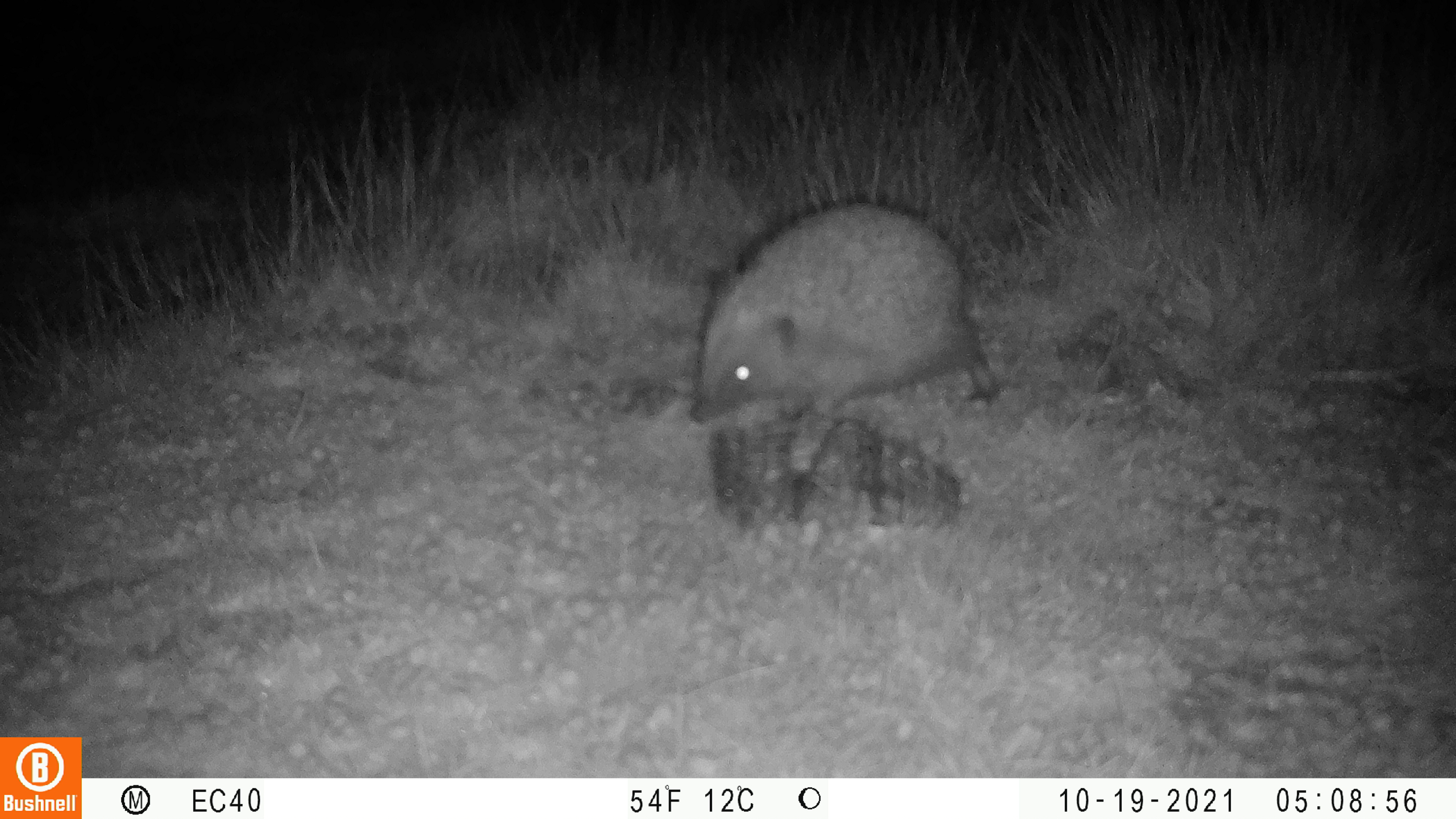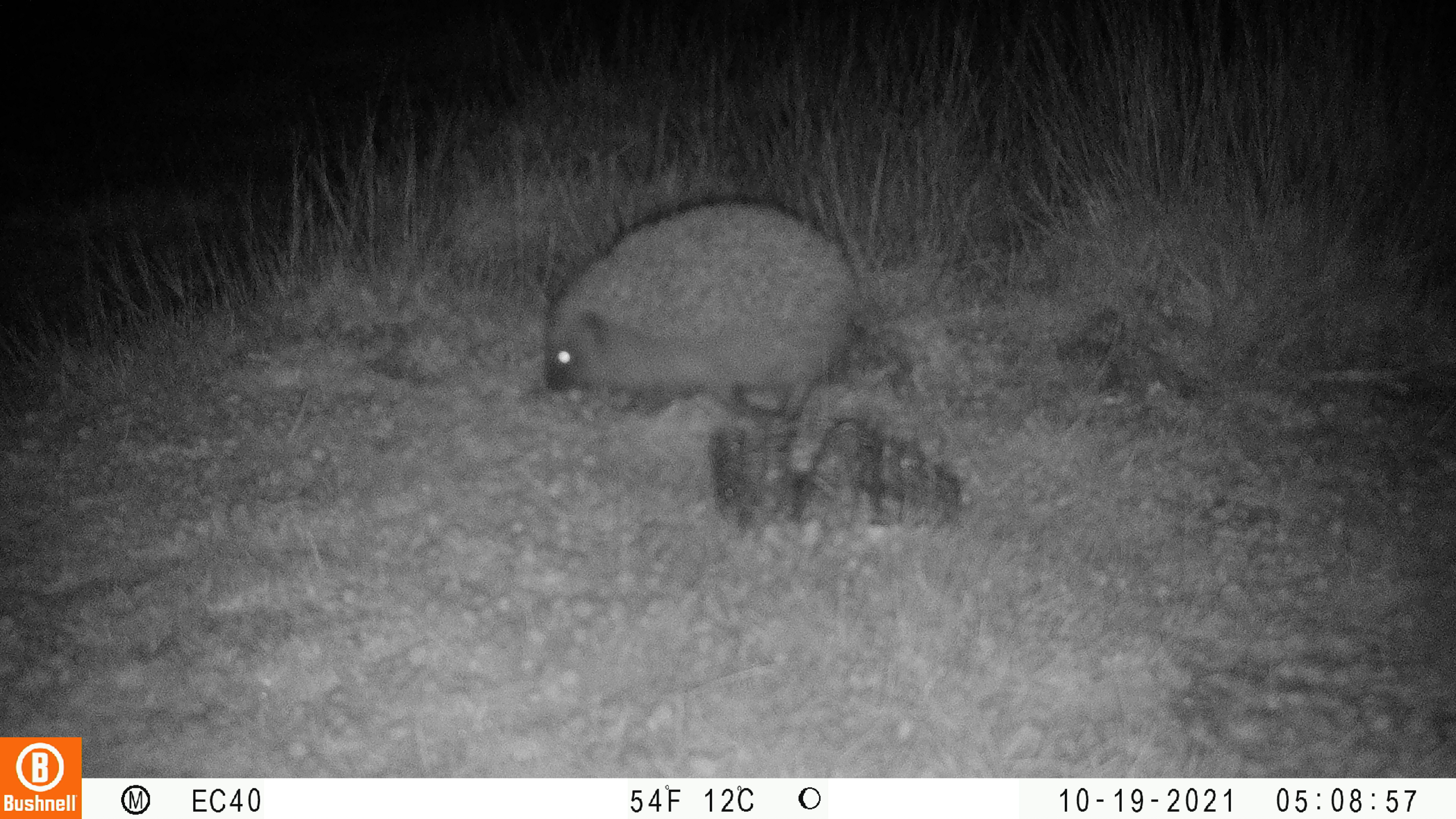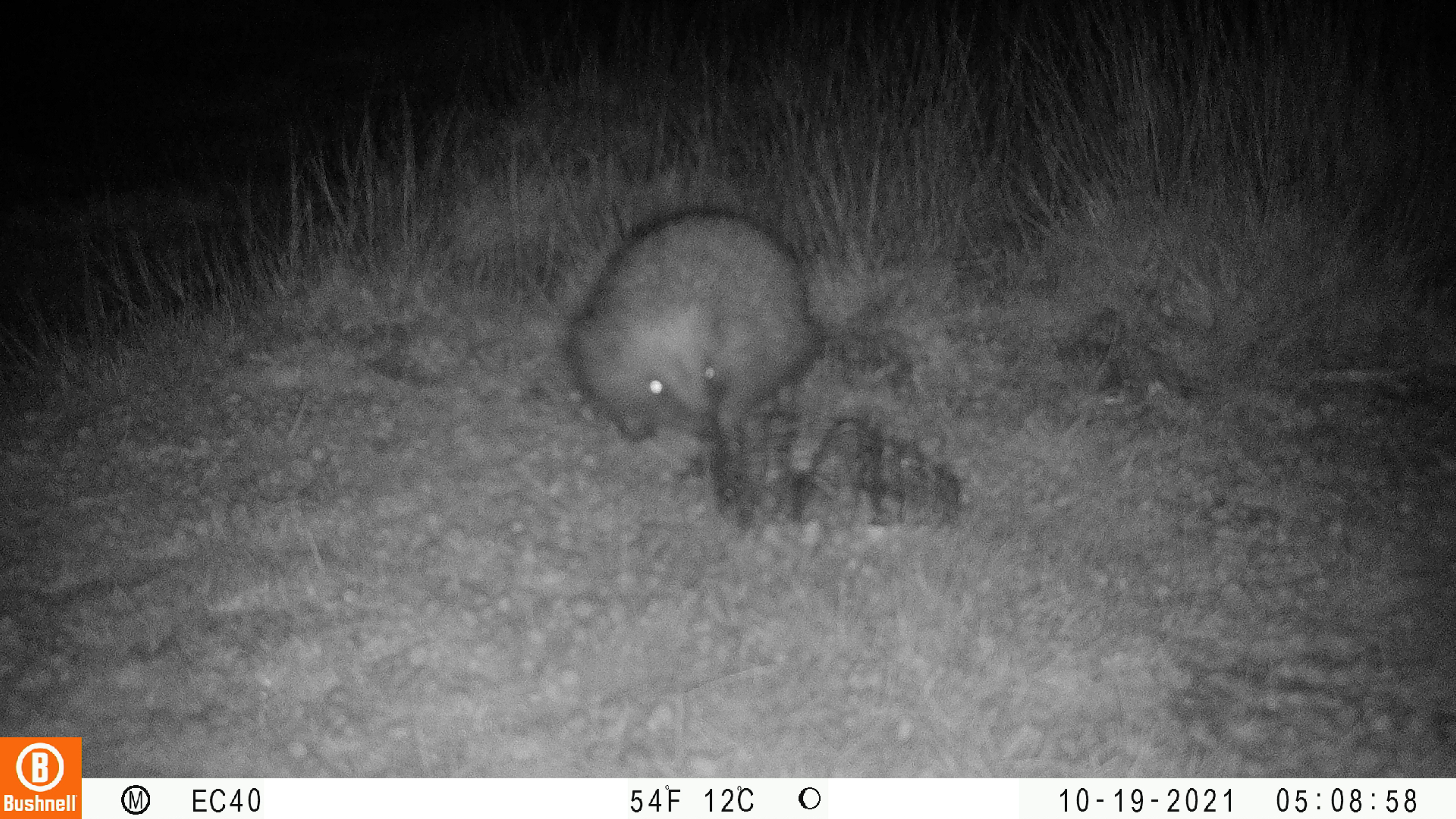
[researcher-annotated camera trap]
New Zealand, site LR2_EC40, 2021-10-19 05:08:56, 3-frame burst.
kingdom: Animalia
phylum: Chordata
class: Mammalia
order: Eulipotyphla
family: Erinaceidae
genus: Erinaceus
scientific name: Erinaceus europaeus europaeus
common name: european hedgehog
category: hedgehog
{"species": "hedgehog (european hedgehog) (Erinaceus europaeus europaeus)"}